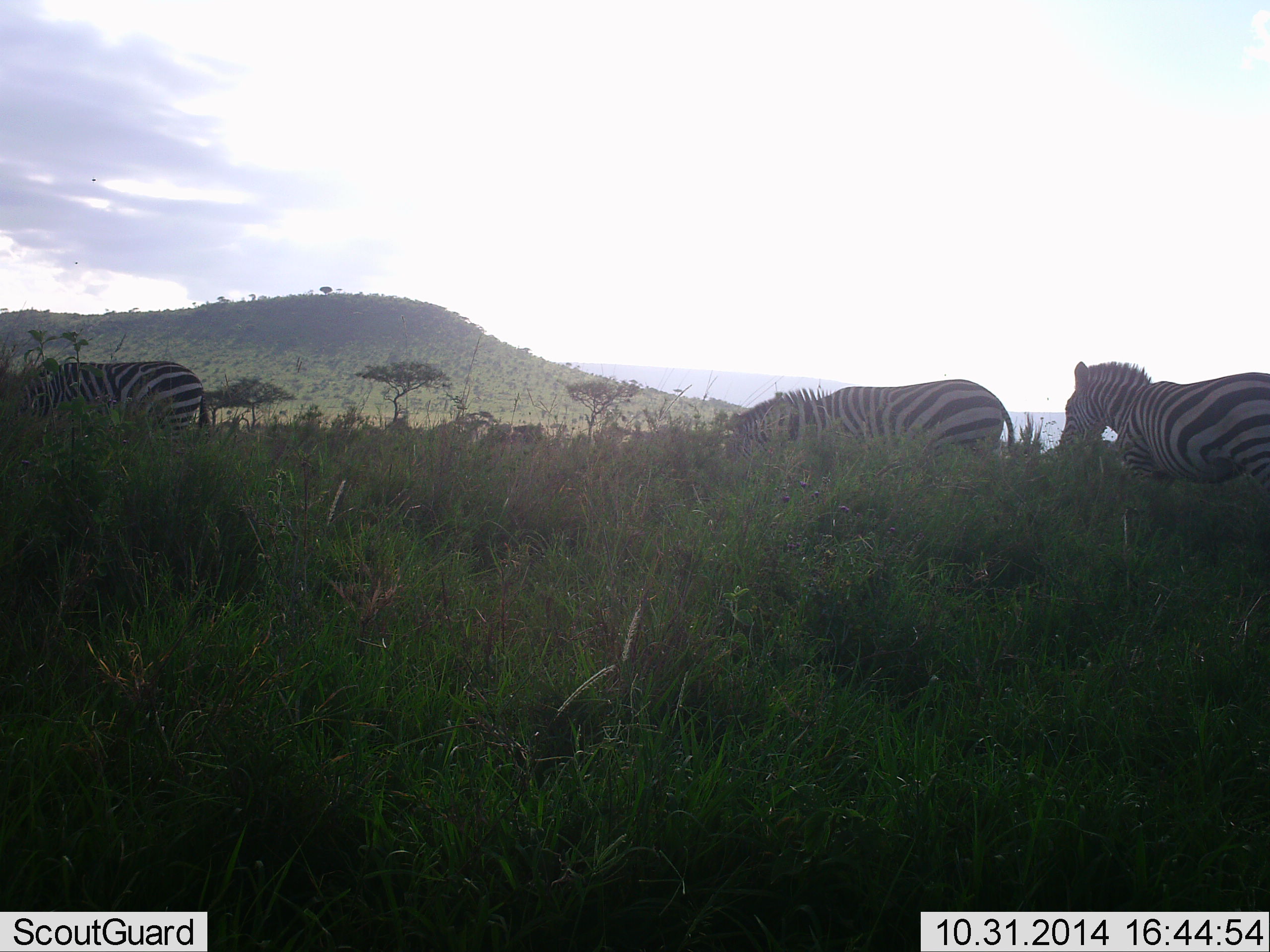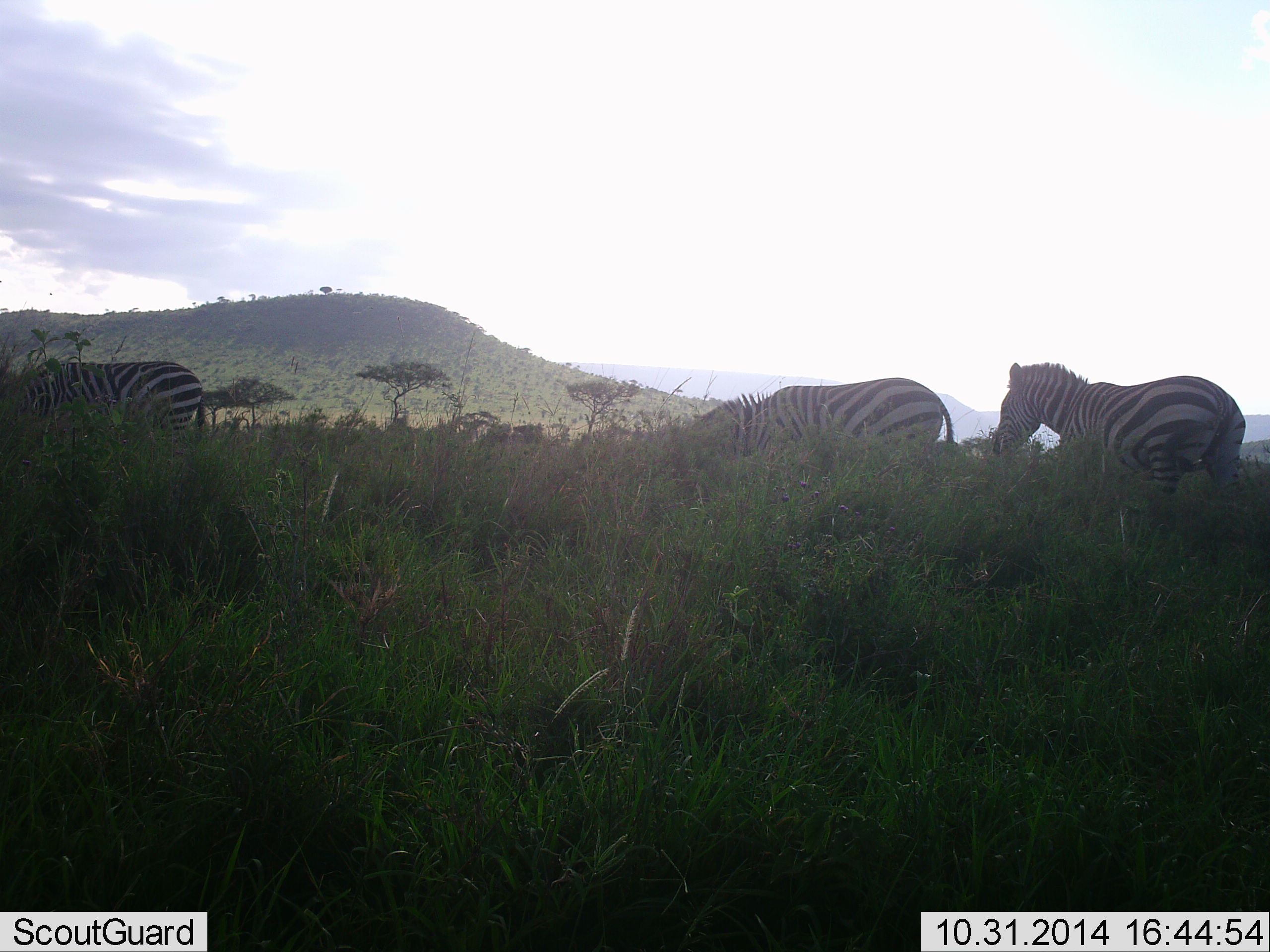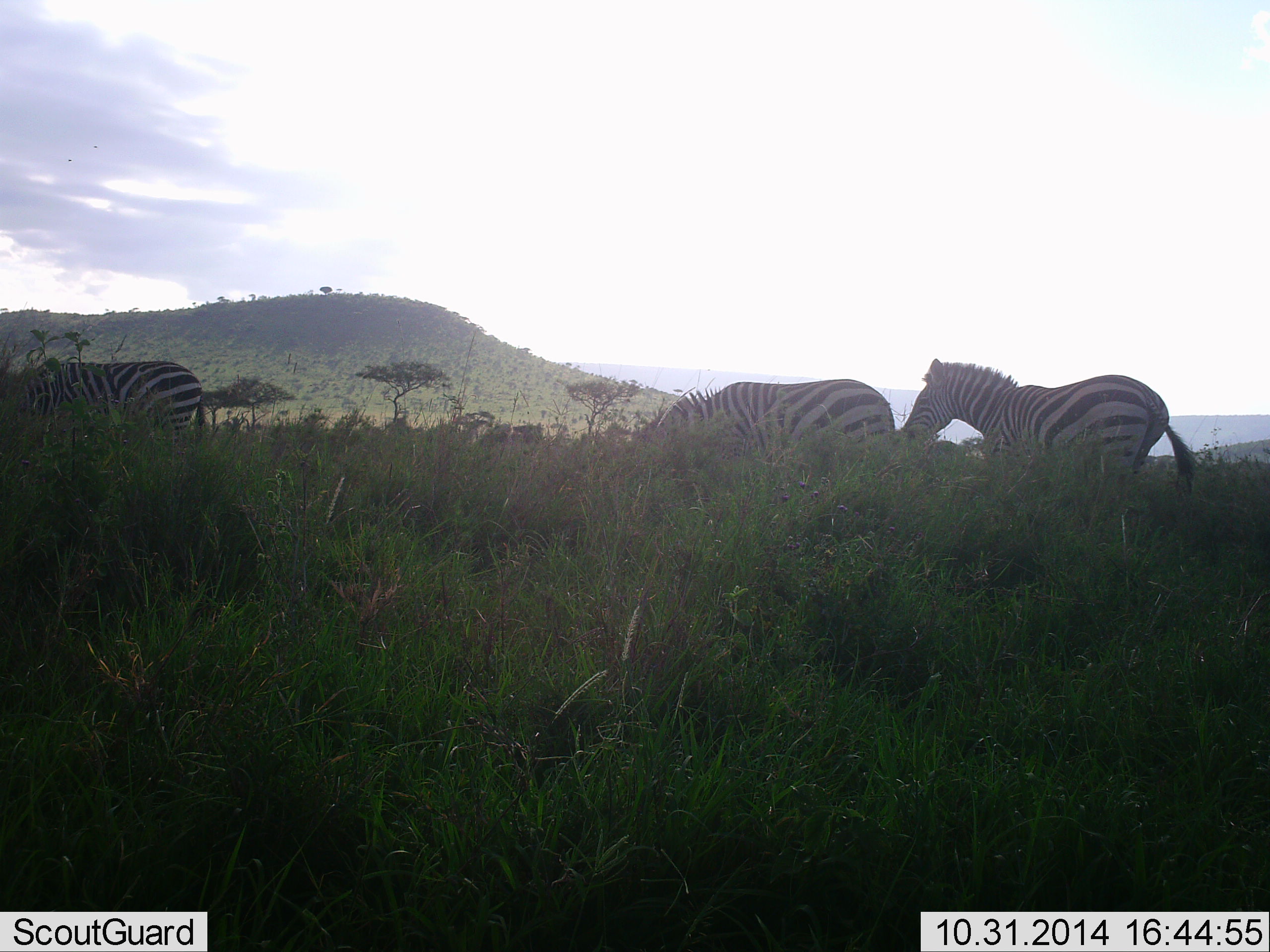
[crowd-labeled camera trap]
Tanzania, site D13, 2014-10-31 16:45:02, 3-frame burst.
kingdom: Animalia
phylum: Chordata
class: Mammalia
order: Perissodactyla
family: Equidae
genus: Equus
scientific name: Equus quagga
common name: plains zebra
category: zebra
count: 3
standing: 30%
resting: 0%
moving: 100%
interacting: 0%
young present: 0%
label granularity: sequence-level